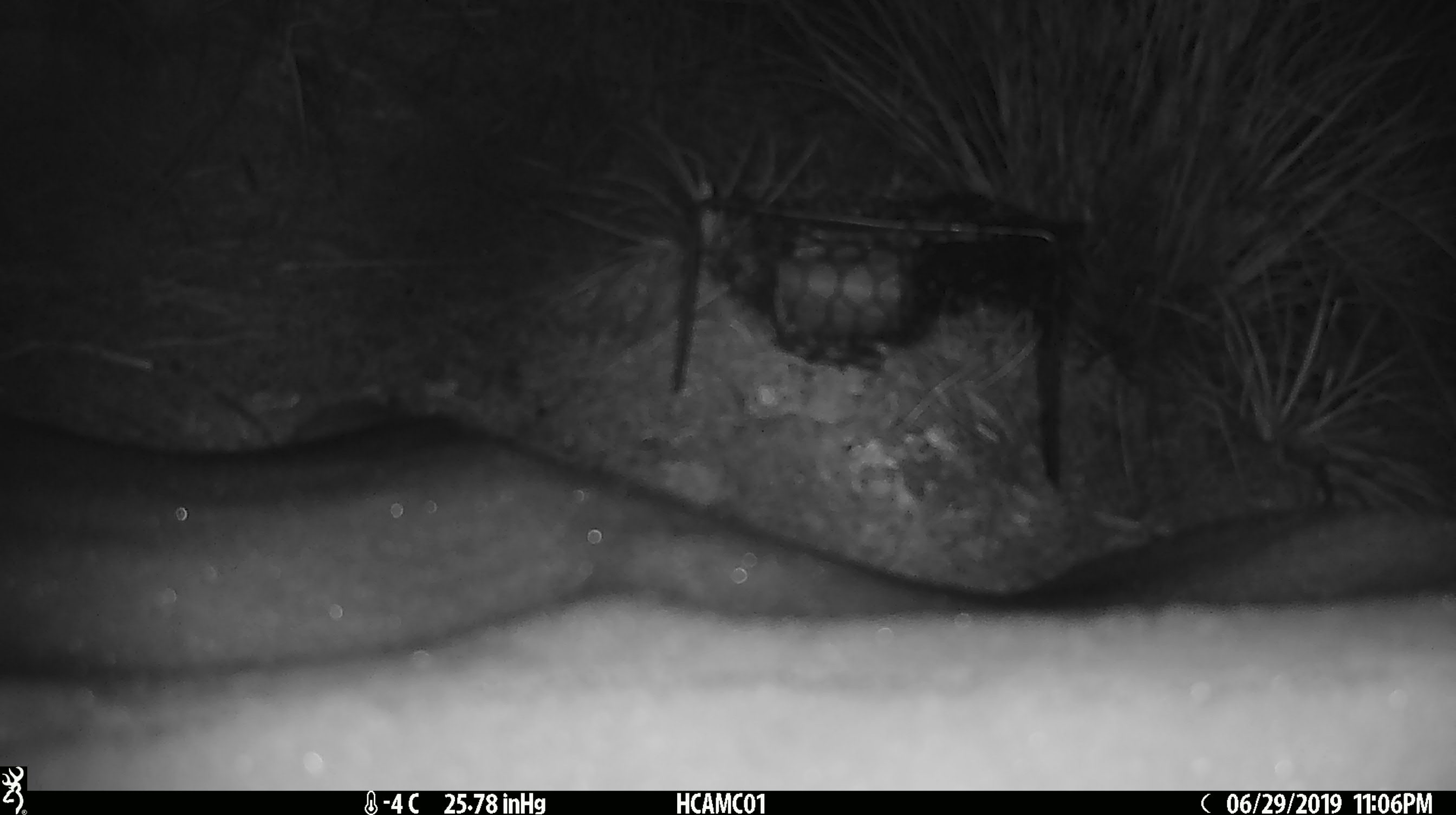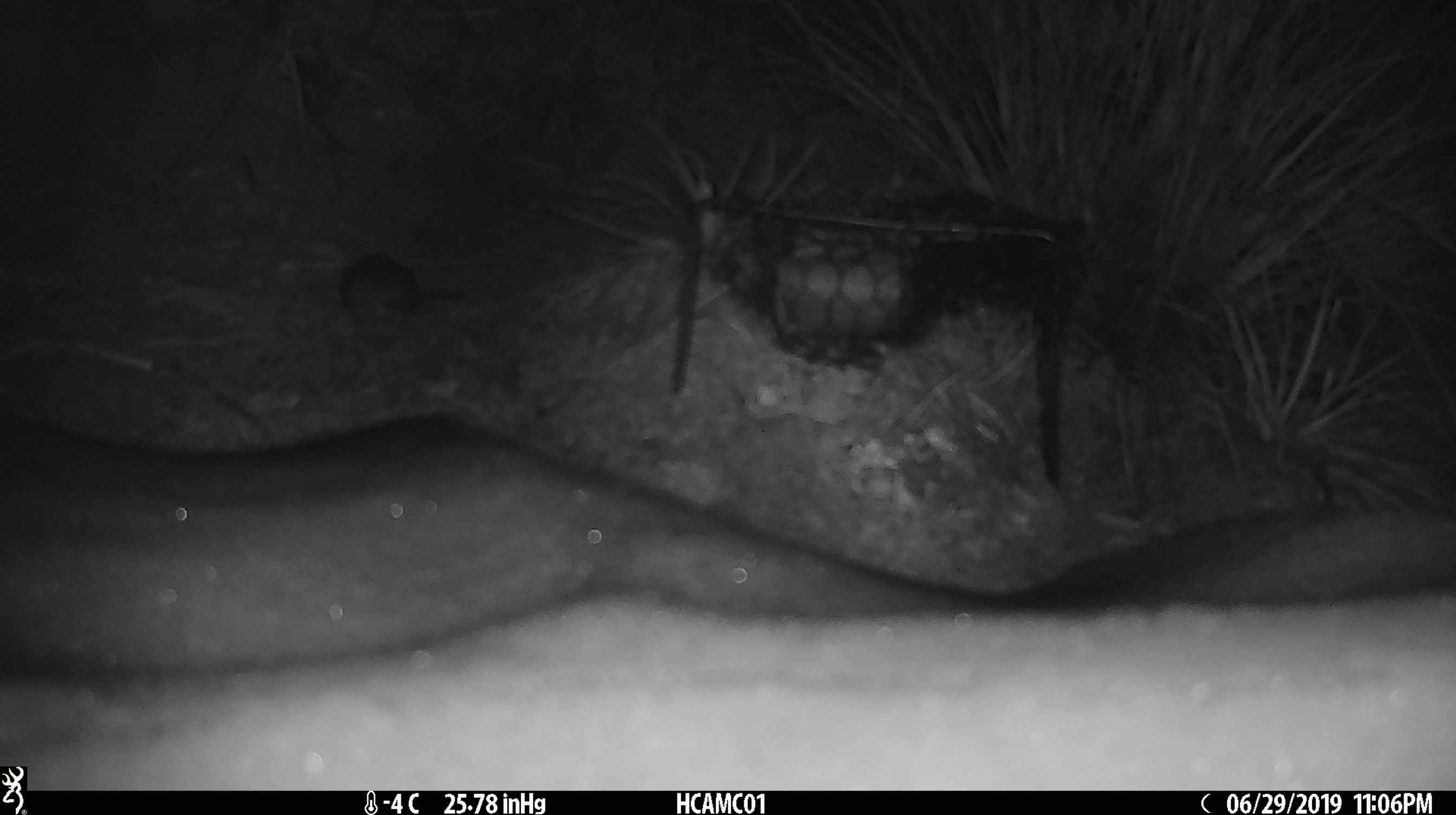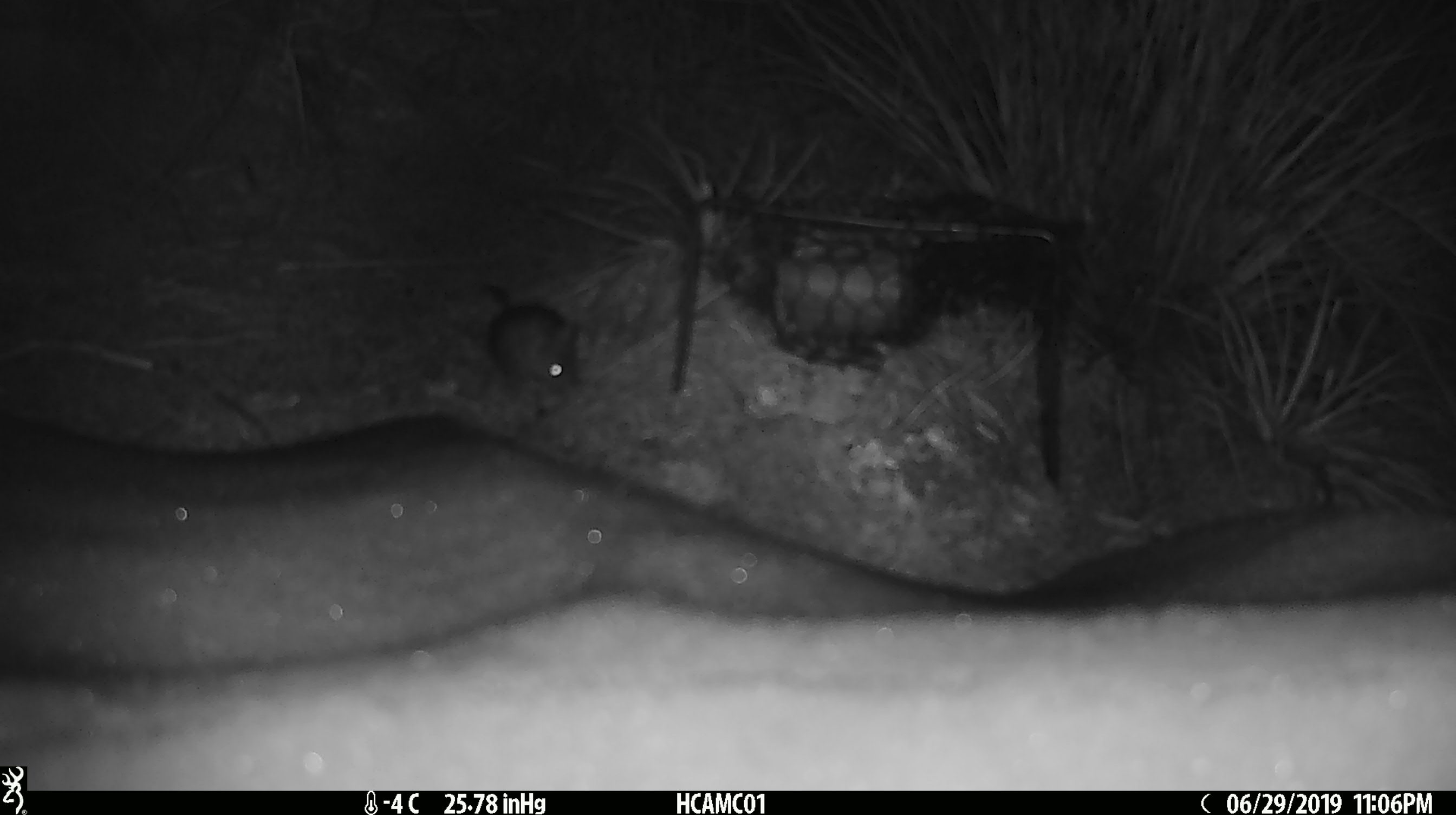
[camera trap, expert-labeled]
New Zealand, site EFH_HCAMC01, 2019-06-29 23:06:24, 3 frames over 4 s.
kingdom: Animalia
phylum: Chordata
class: Mammalia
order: Rodentia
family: Muridae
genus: Mus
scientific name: Mus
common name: mouse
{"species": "mouse (Mus)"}